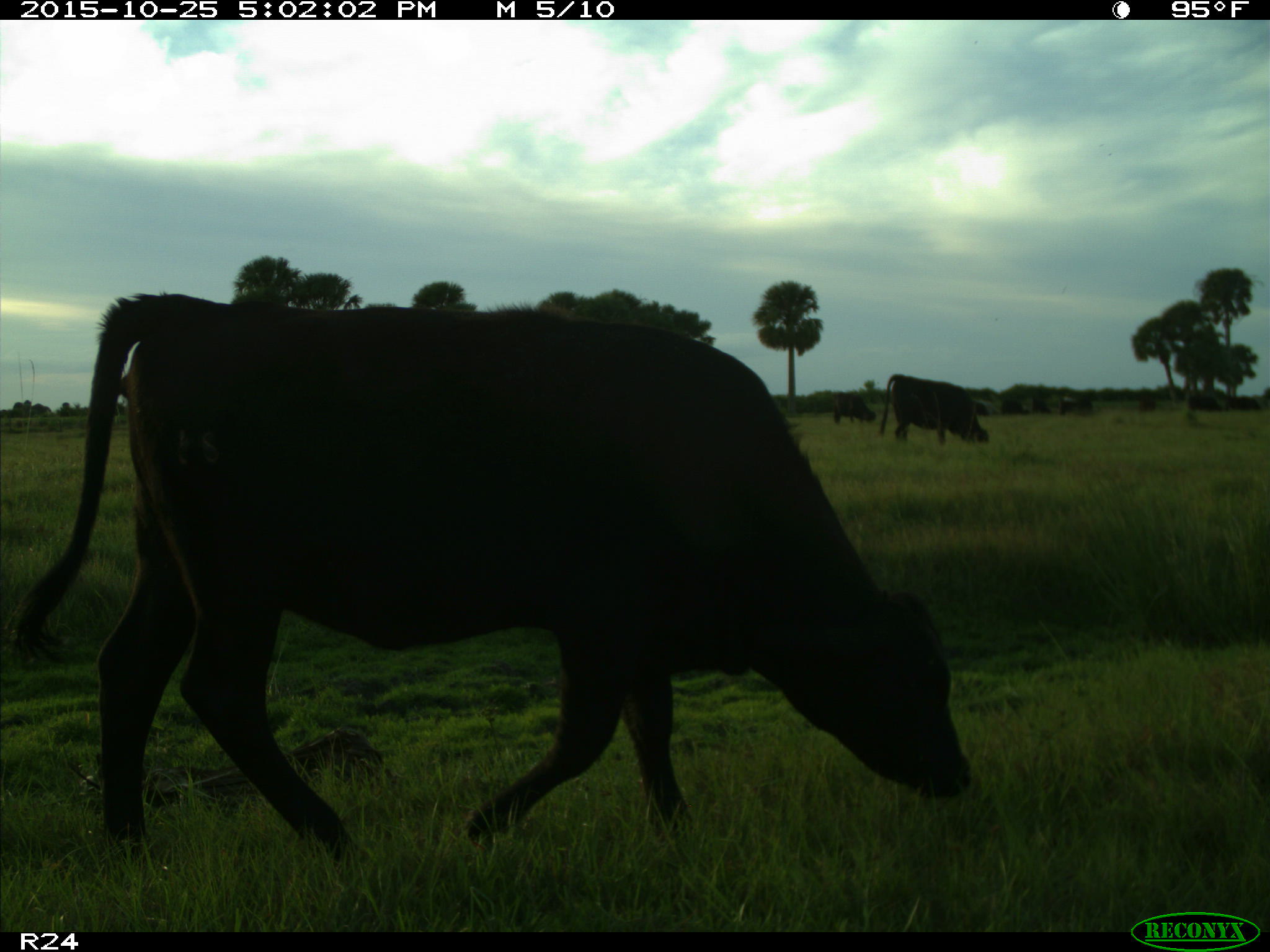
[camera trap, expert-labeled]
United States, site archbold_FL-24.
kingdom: Animalia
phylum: Chordata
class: Mammalia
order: Artiodactyla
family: Bovidae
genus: Bos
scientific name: Bos taurus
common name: domestic cow